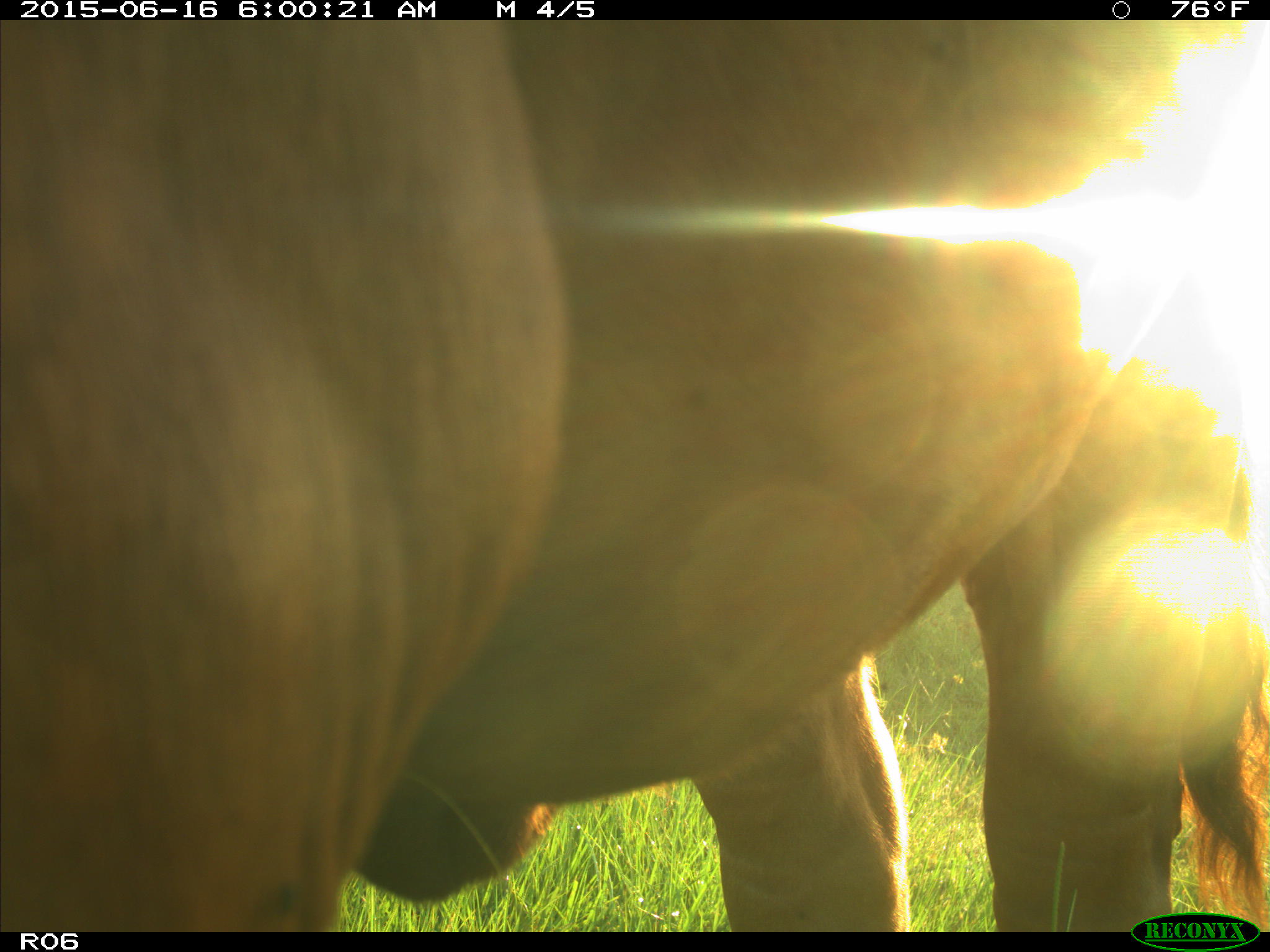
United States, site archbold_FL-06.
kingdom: Animalia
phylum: Chordata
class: Mammalia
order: Artiodactyla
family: Bovidae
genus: Bos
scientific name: Bos taurus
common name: domestic cow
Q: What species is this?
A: Bos taurus (domestic cow).